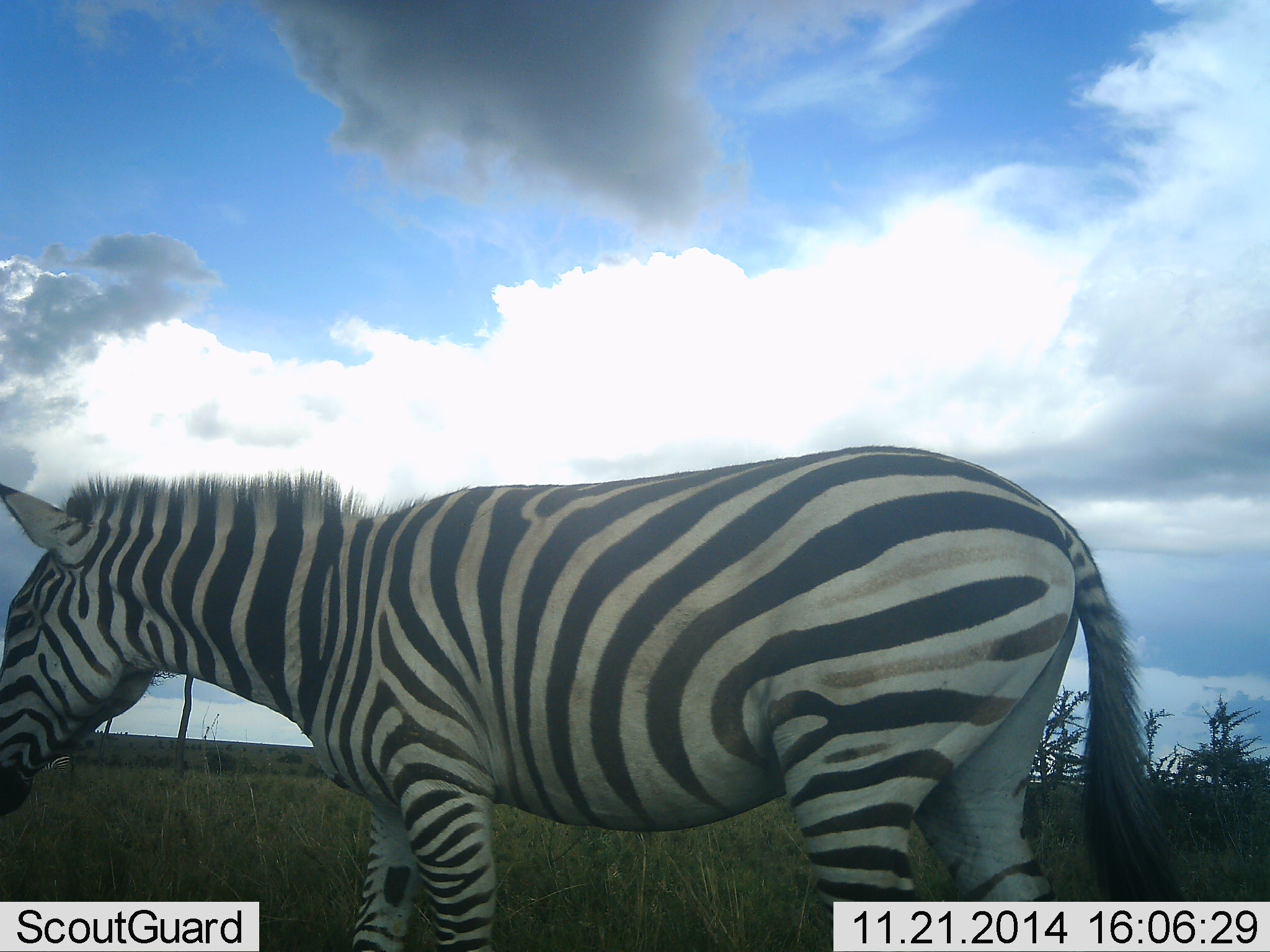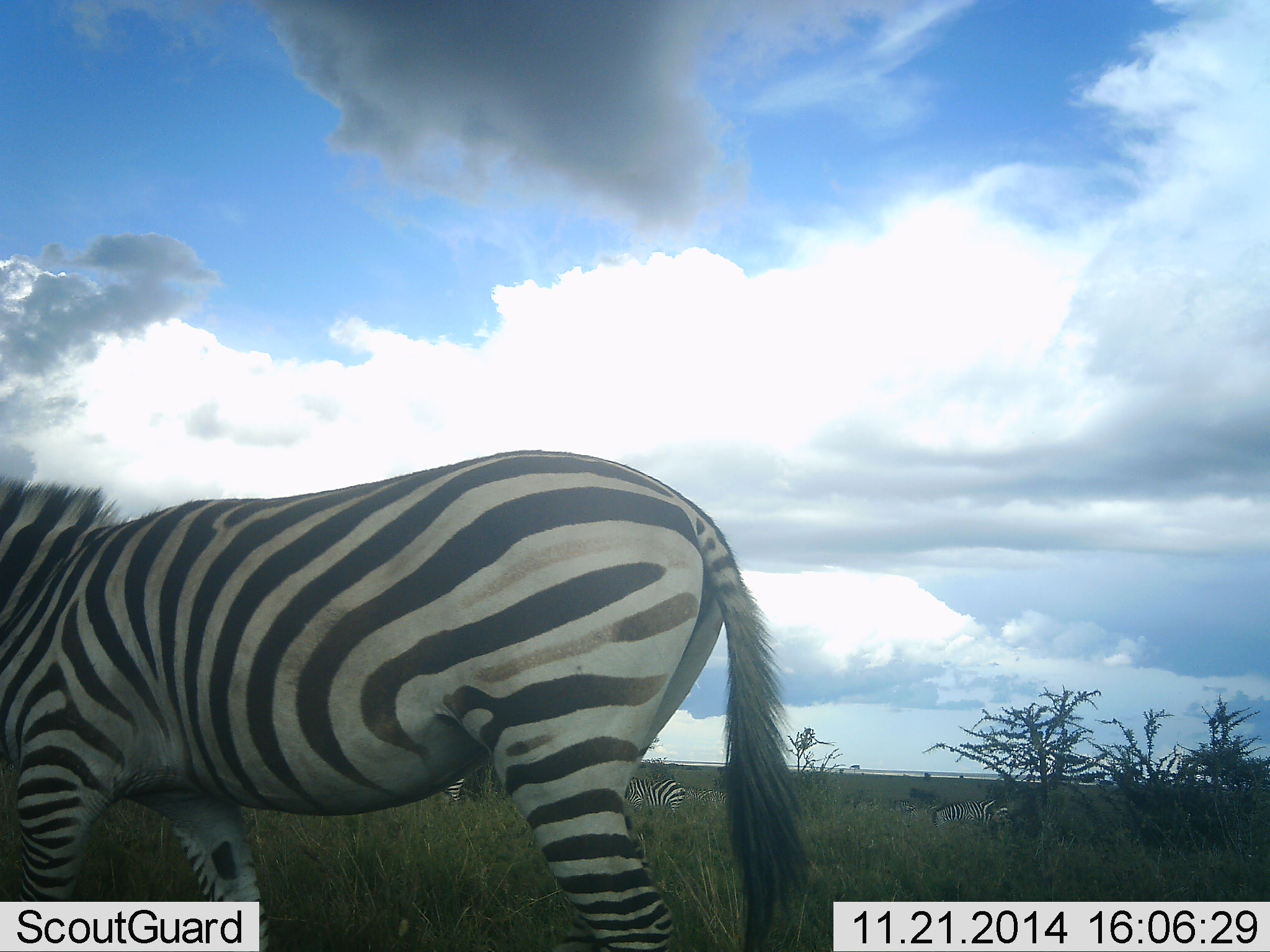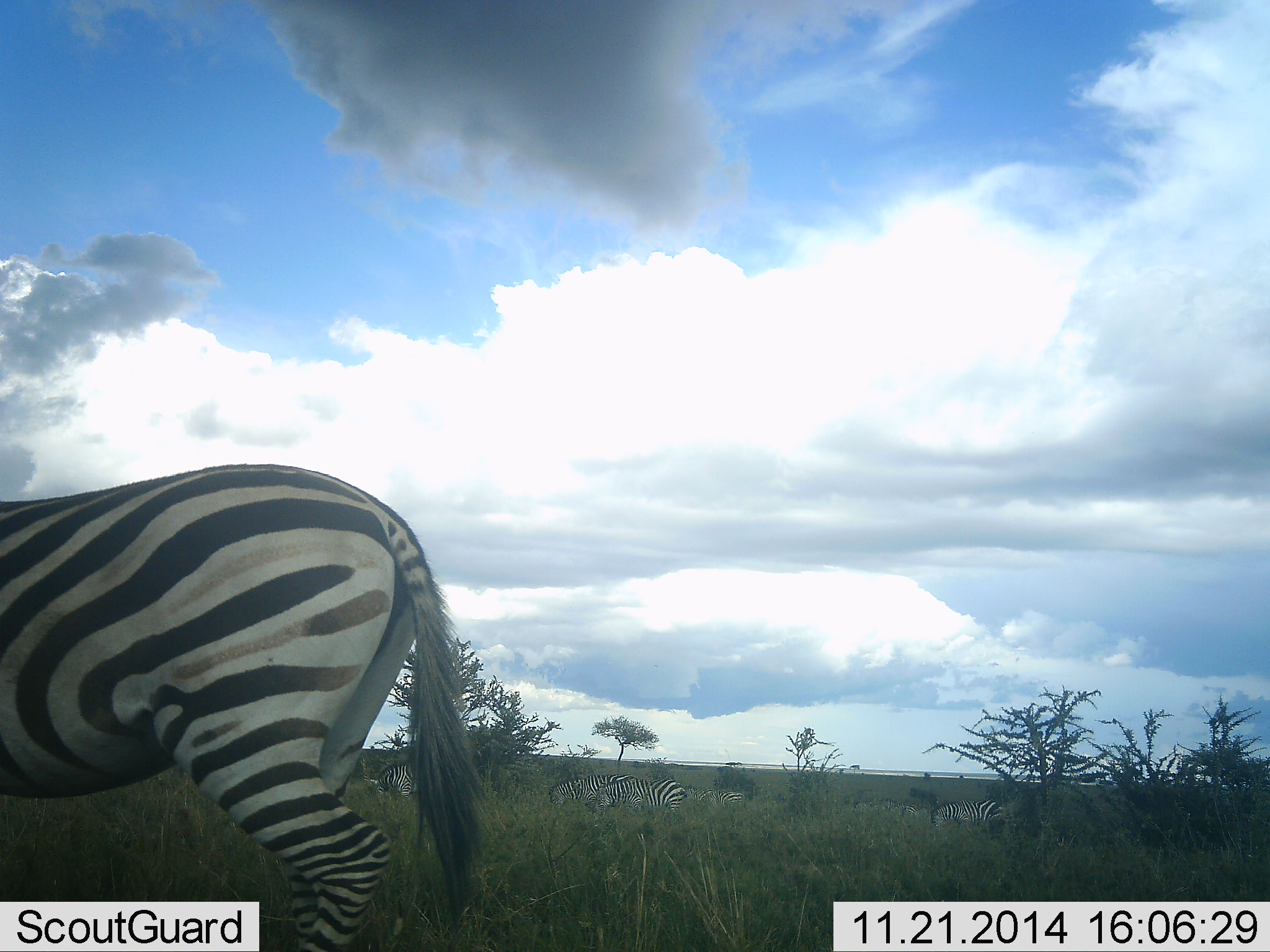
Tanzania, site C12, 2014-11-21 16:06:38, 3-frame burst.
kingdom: Animalia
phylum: Chordata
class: Mammalia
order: Perissodactyla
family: Equidae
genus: Equus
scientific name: Equus quagga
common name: plains zebra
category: zebra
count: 7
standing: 50%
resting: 0%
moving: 80%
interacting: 0%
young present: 0%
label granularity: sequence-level